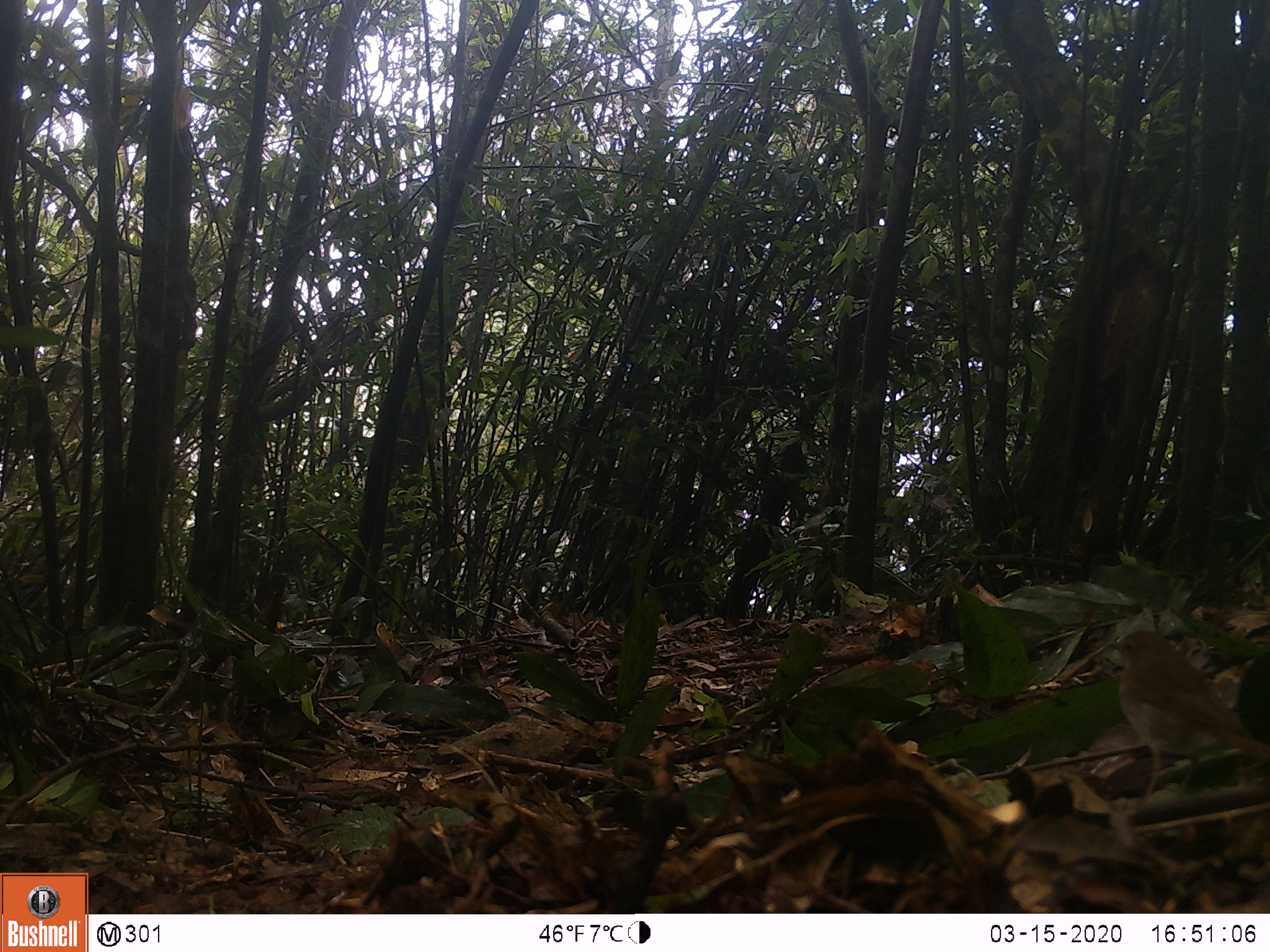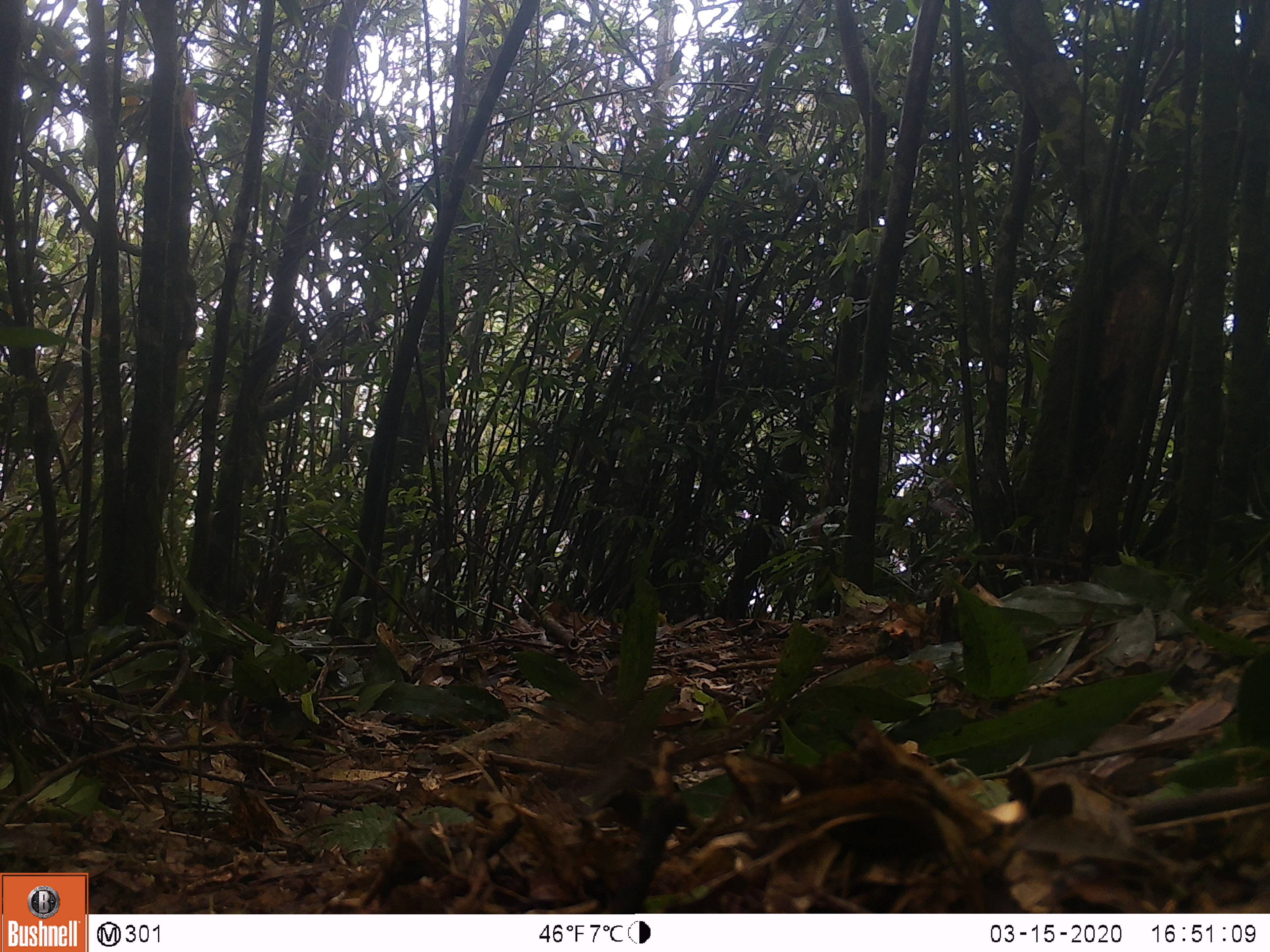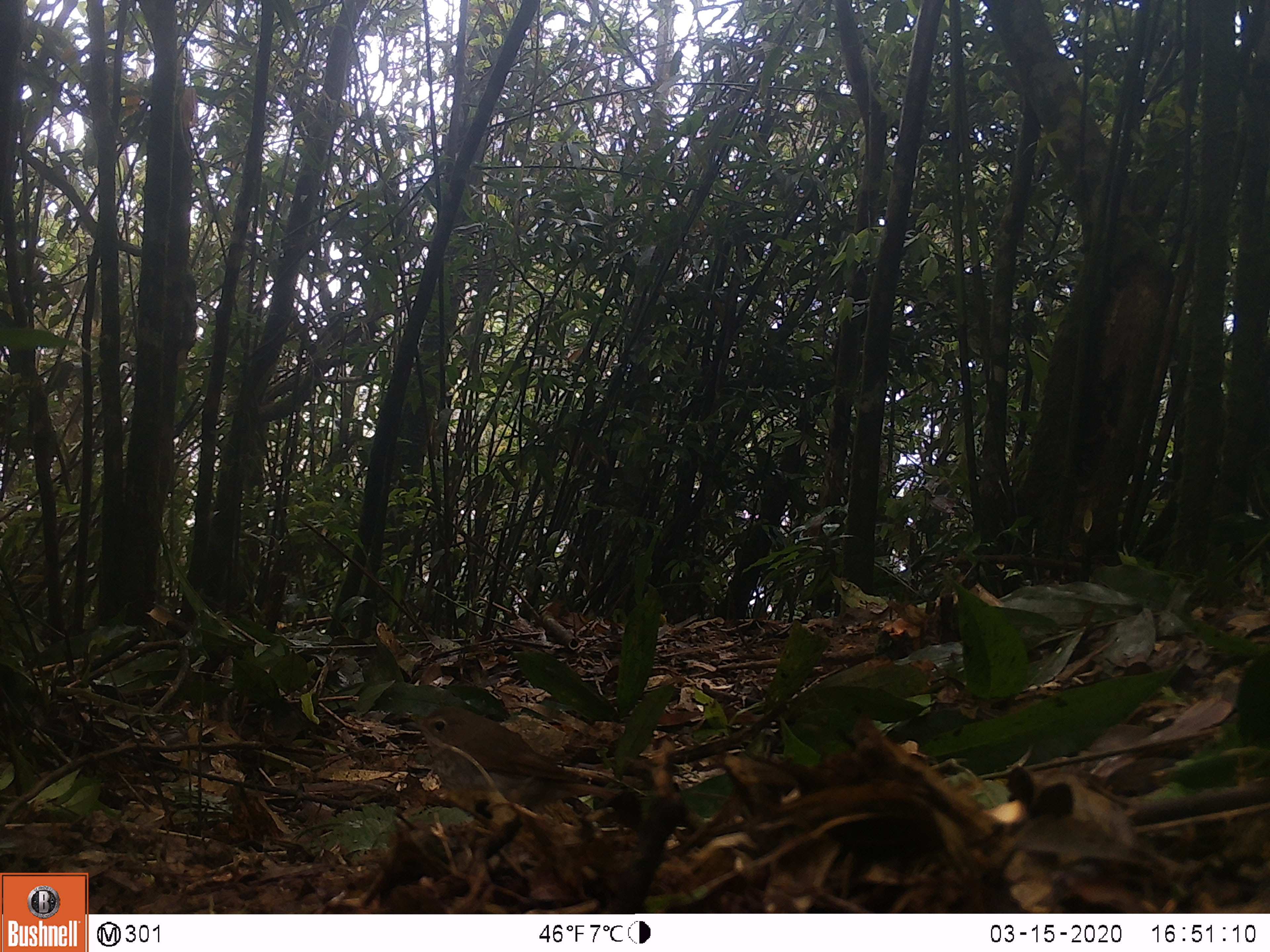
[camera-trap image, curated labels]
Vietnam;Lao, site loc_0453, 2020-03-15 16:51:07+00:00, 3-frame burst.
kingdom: Animalia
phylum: Chordata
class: Aves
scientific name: Aves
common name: bird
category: unidentified bird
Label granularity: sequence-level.